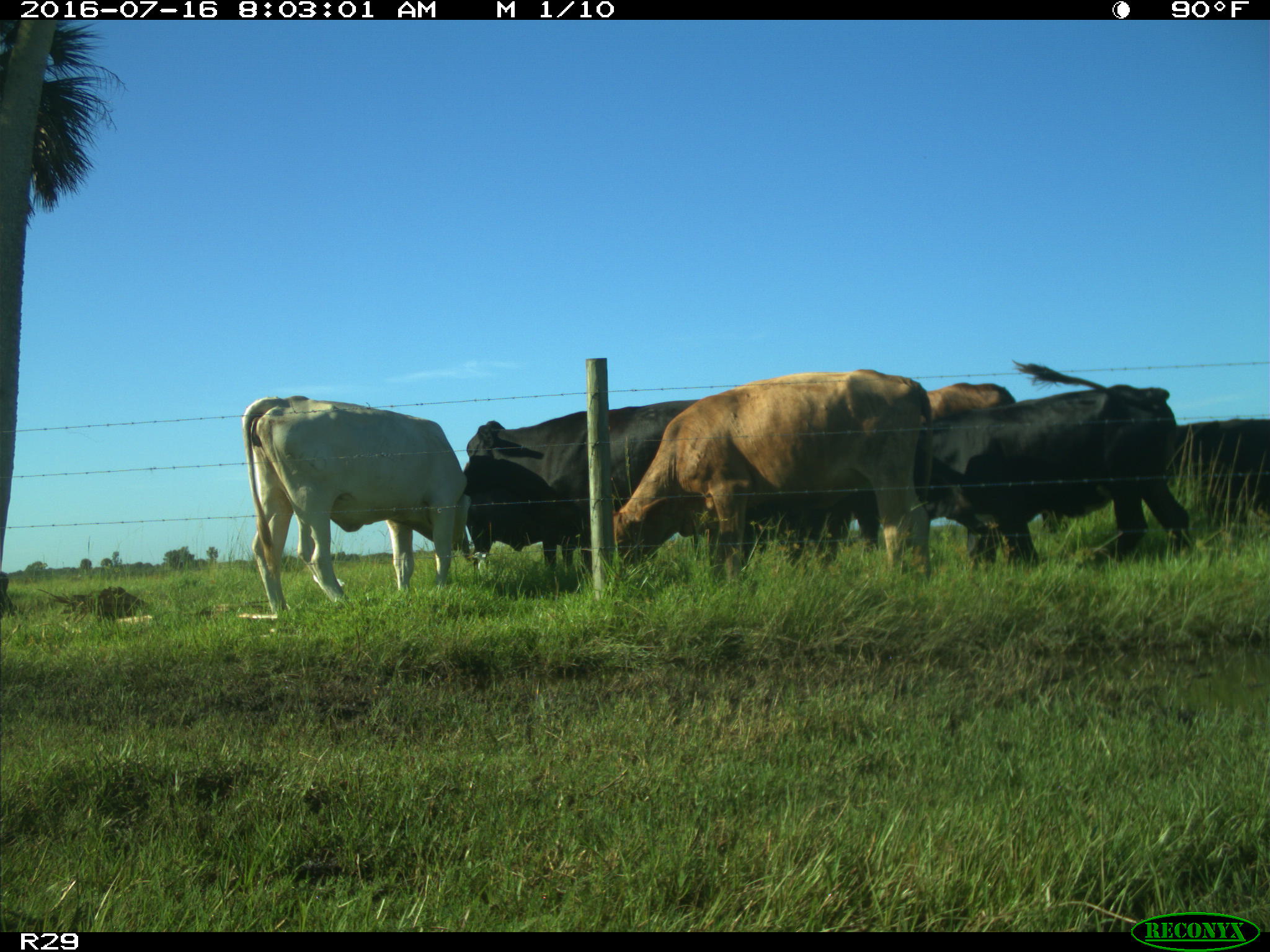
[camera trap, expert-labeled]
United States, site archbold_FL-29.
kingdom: Animalia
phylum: Chordata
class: Mammalia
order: Artiodactyla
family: Bovidae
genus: Bos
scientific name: Bos taurus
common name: domestic cow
Bos taurus (domestic cow).